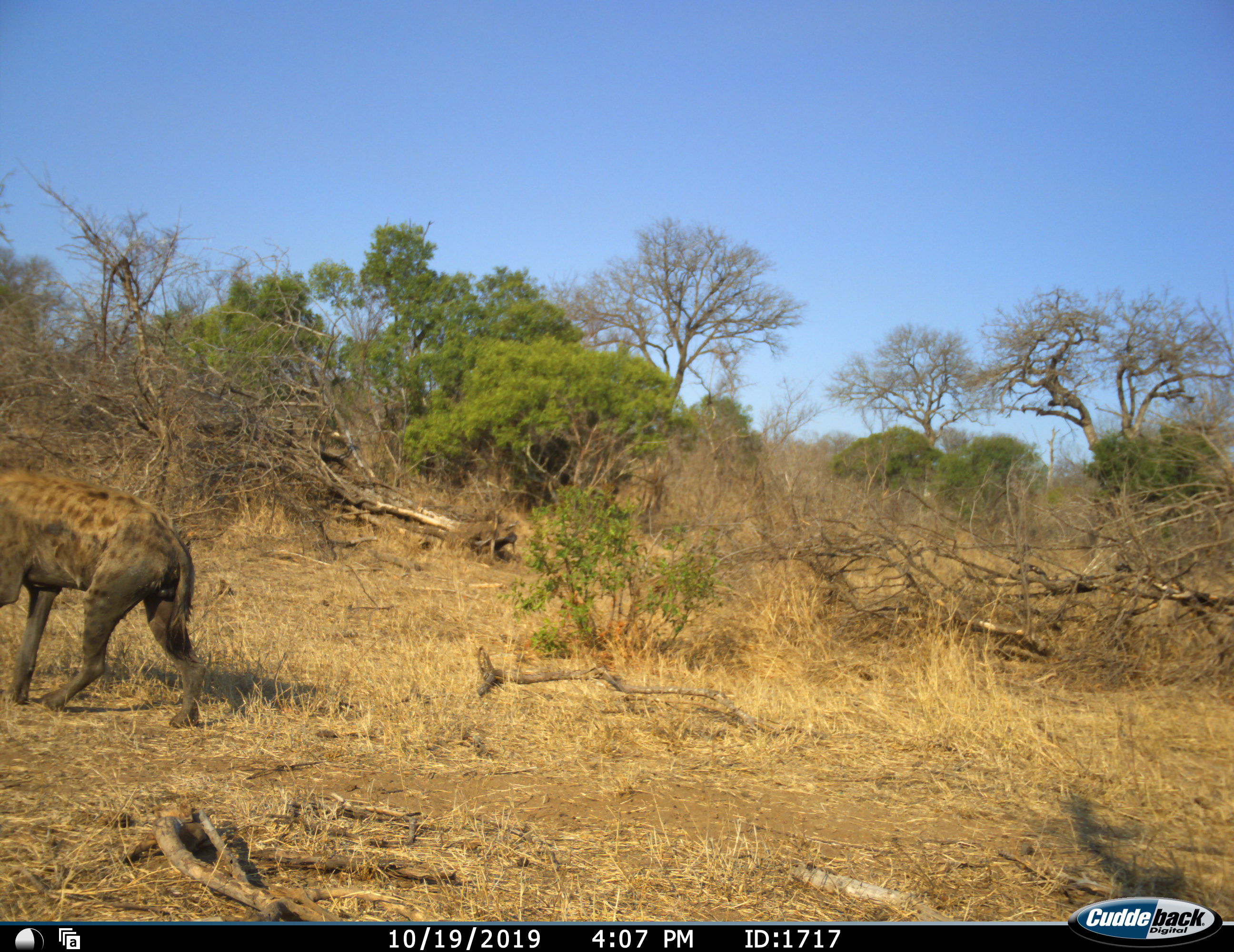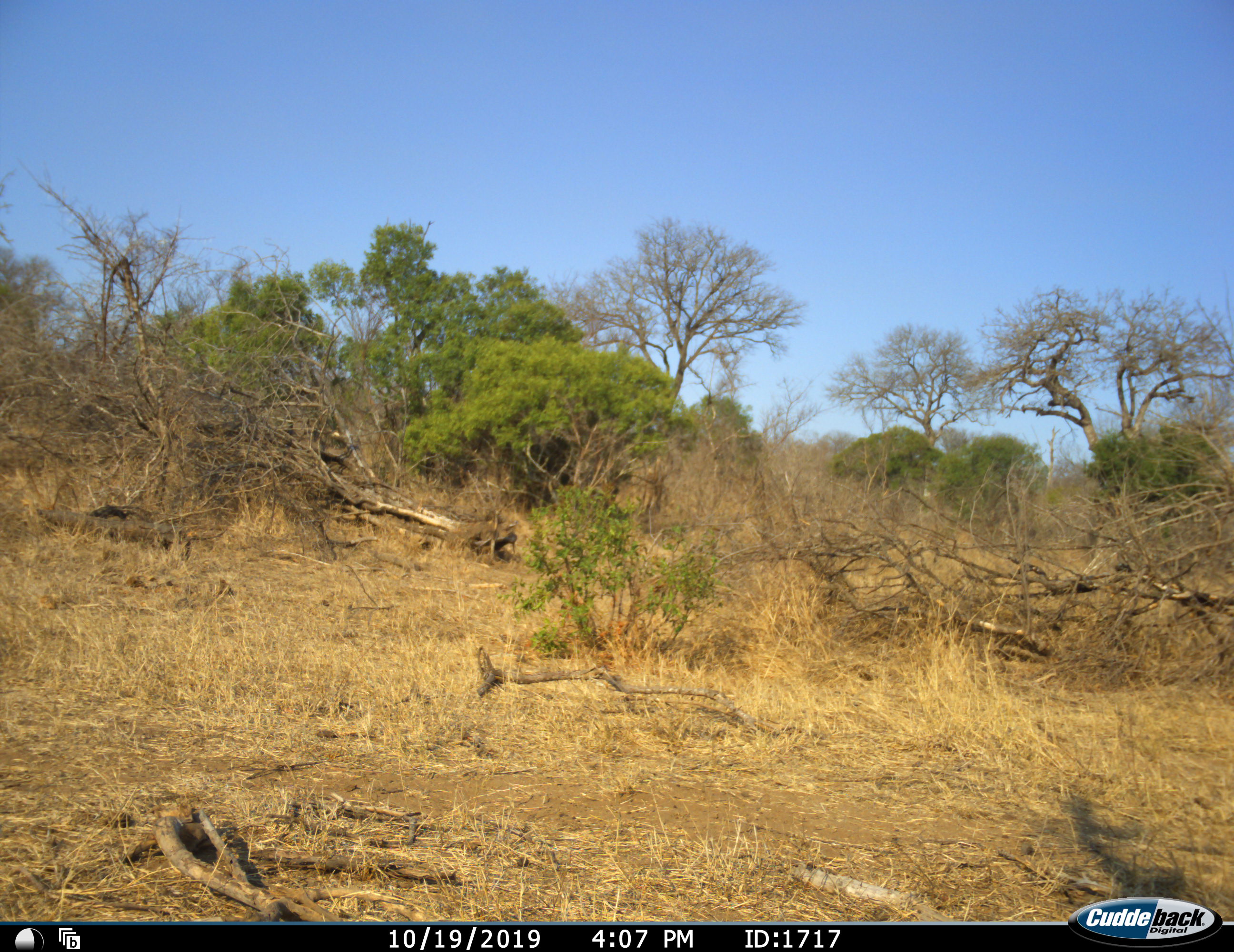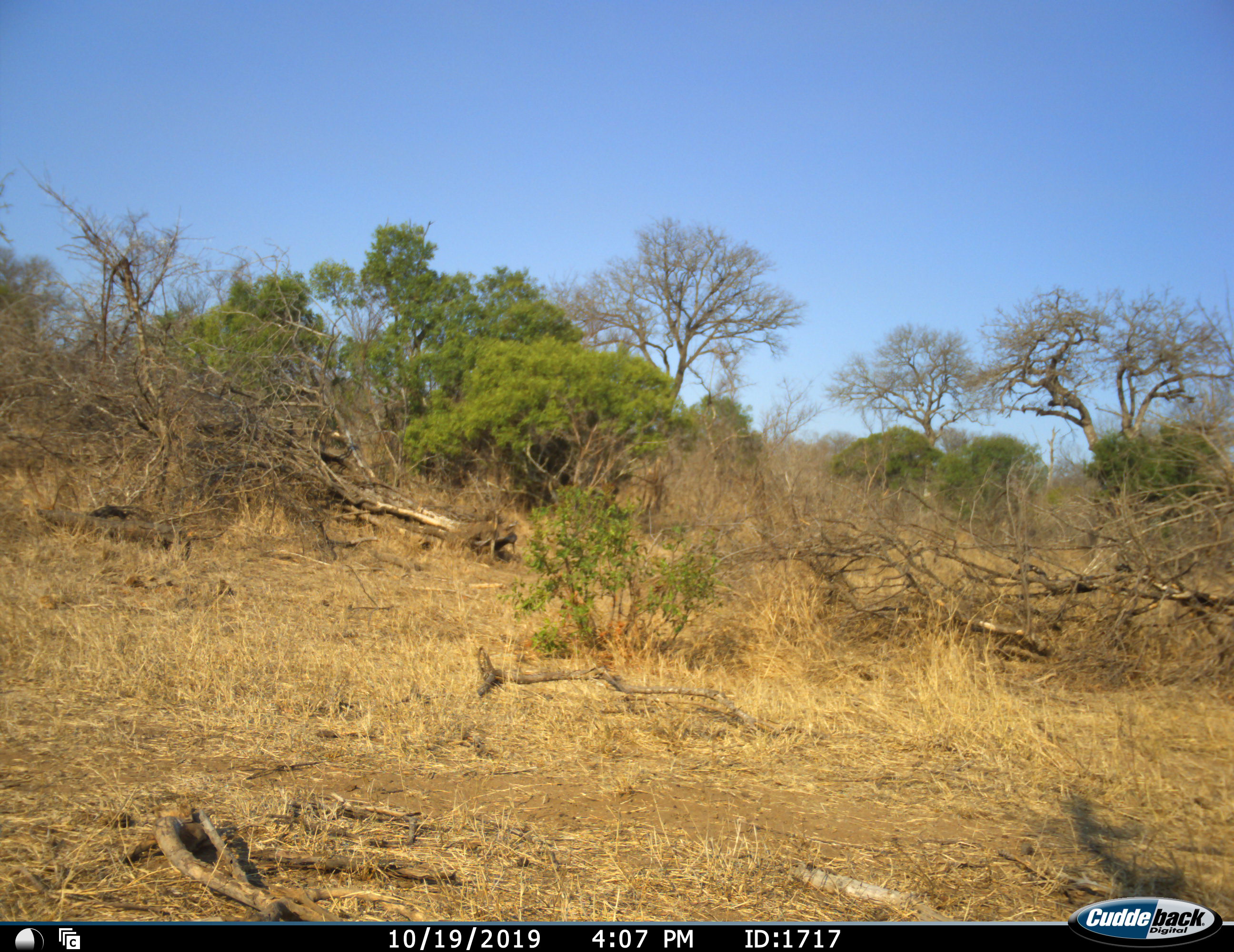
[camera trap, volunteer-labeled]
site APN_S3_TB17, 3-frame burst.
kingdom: Animalia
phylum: Chordata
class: Mammalia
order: Carnivora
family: Hyaenidae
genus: Crocuta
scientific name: Crocuta crocuta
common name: spotted hyena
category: hyenaspotted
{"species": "hyenaspotted (spotted hyena) (Crocuta crocuta)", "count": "1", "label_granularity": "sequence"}